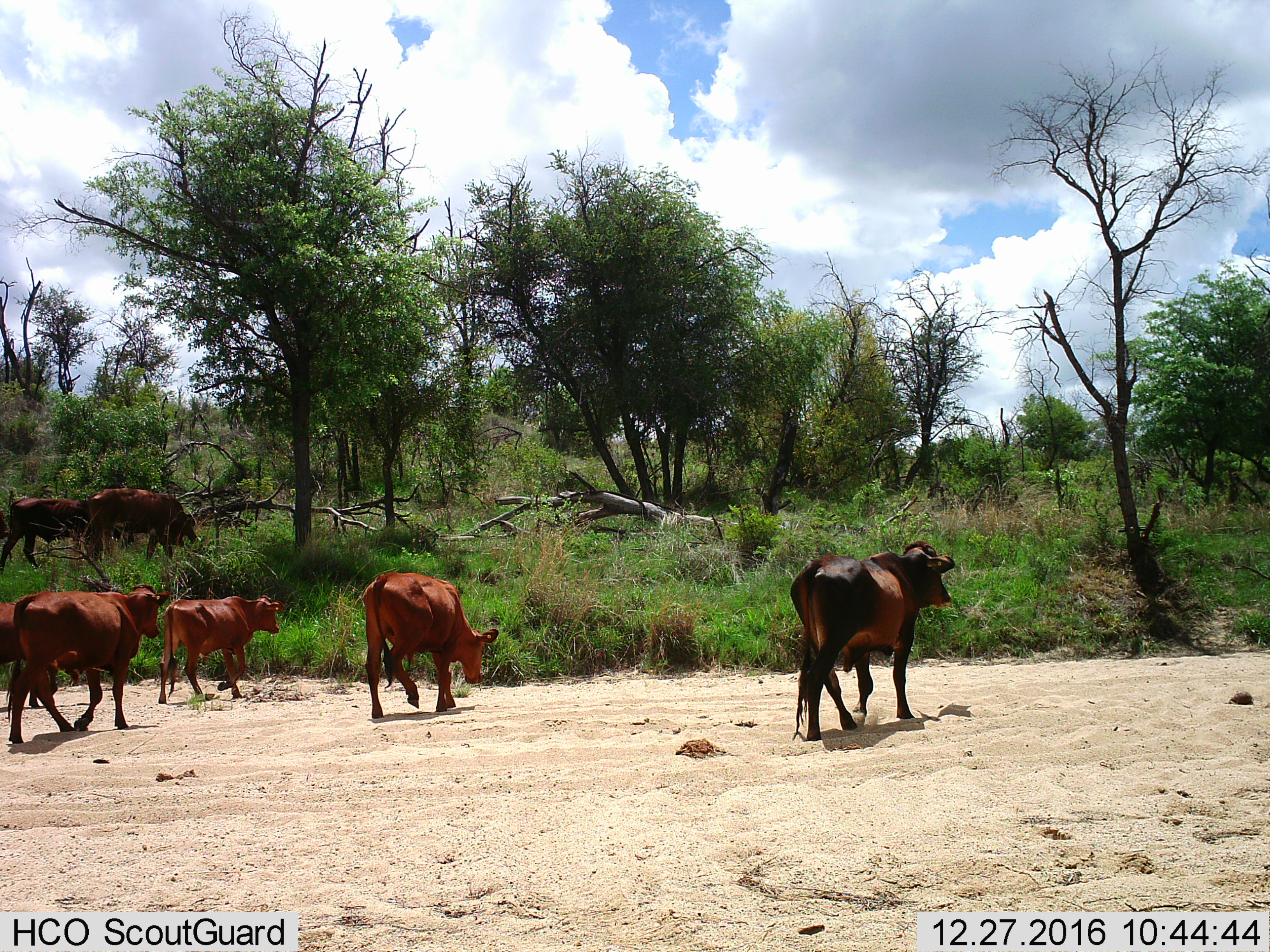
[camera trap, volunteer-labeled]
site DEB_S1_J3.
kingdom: Animalia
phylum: Chordata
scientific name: Vertebrata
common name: domestic animal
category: domesticanimal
Domesticanimal (domestic animal) (Vertebrata), count 7. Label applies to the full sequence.